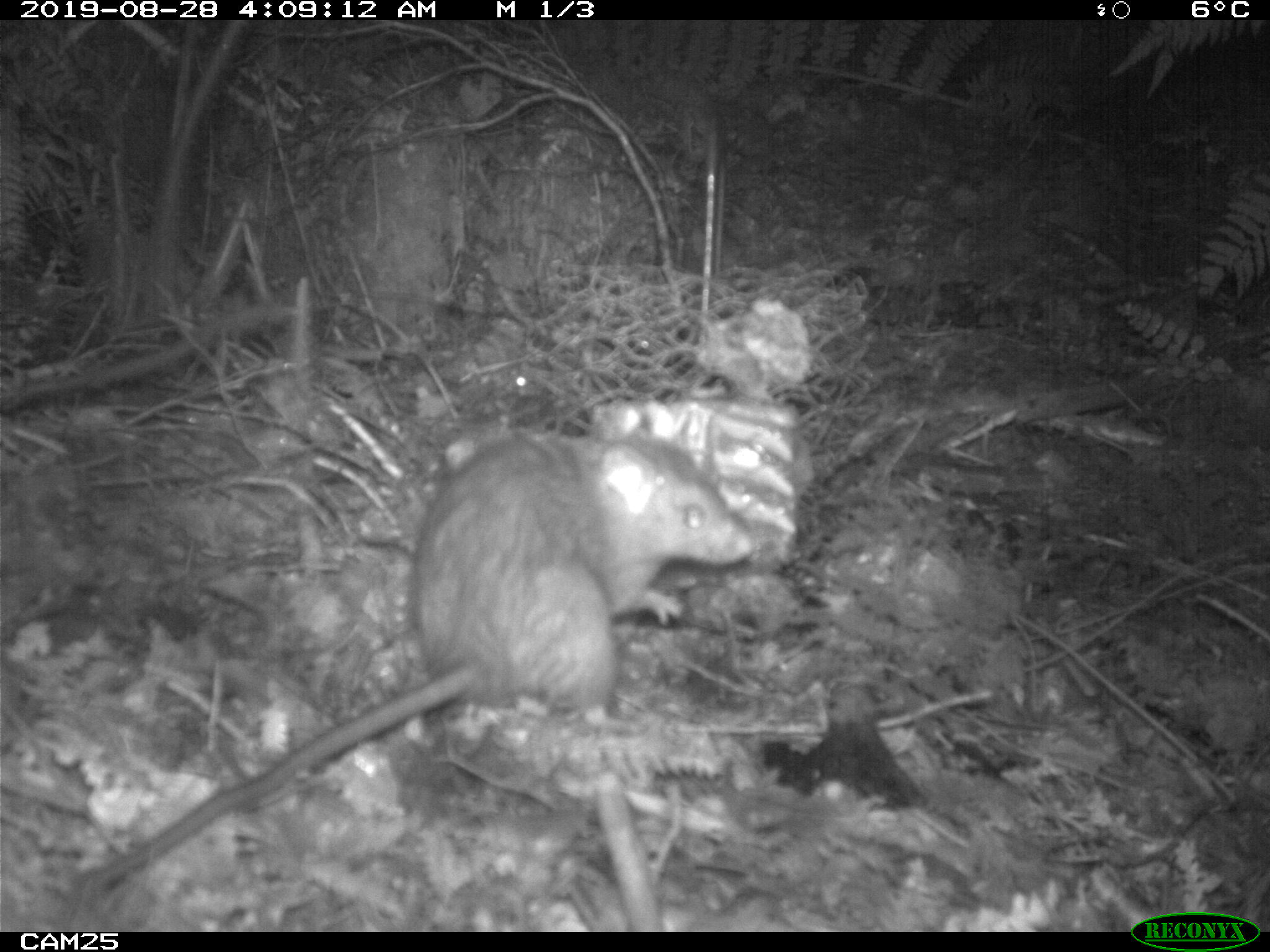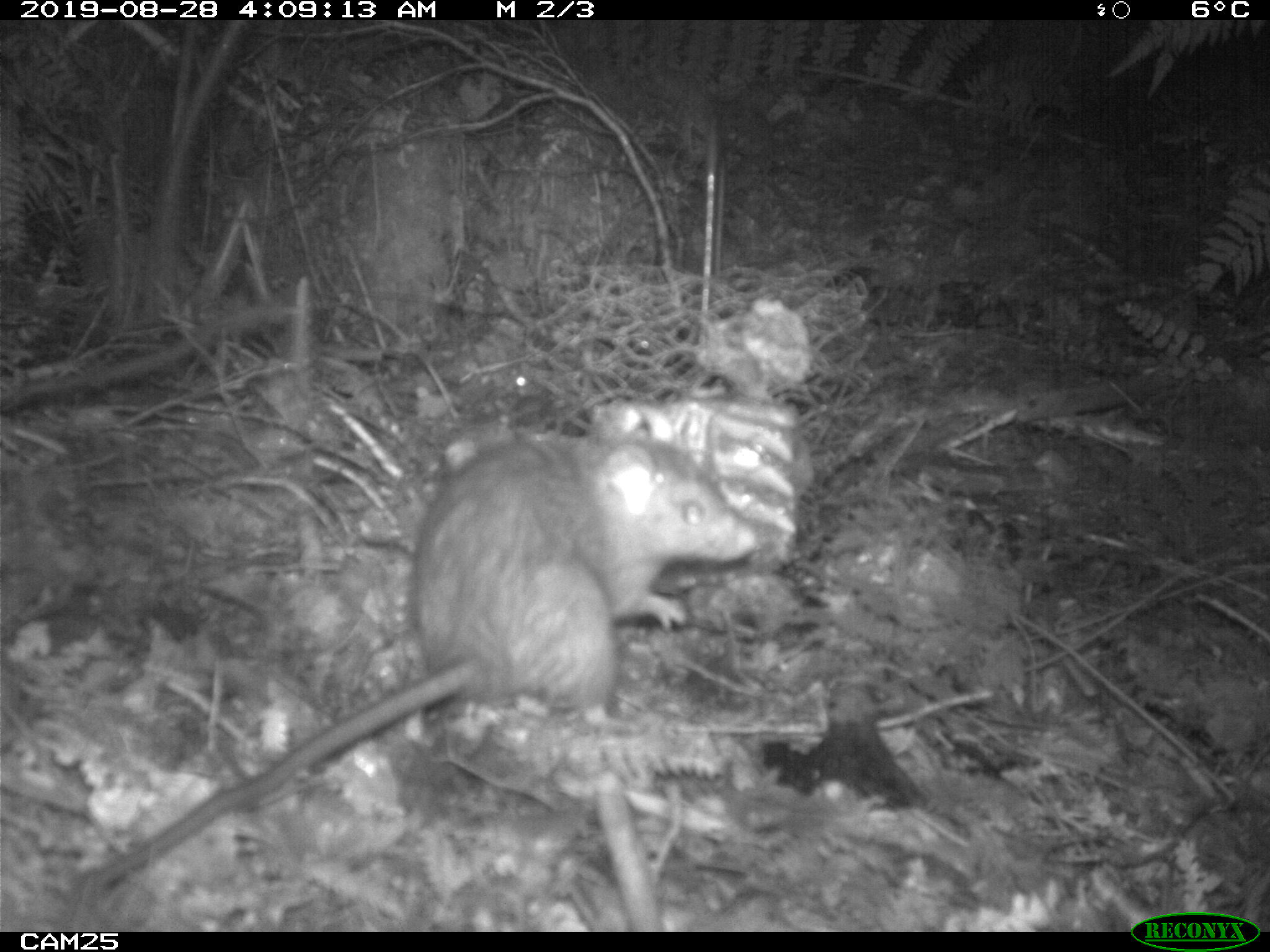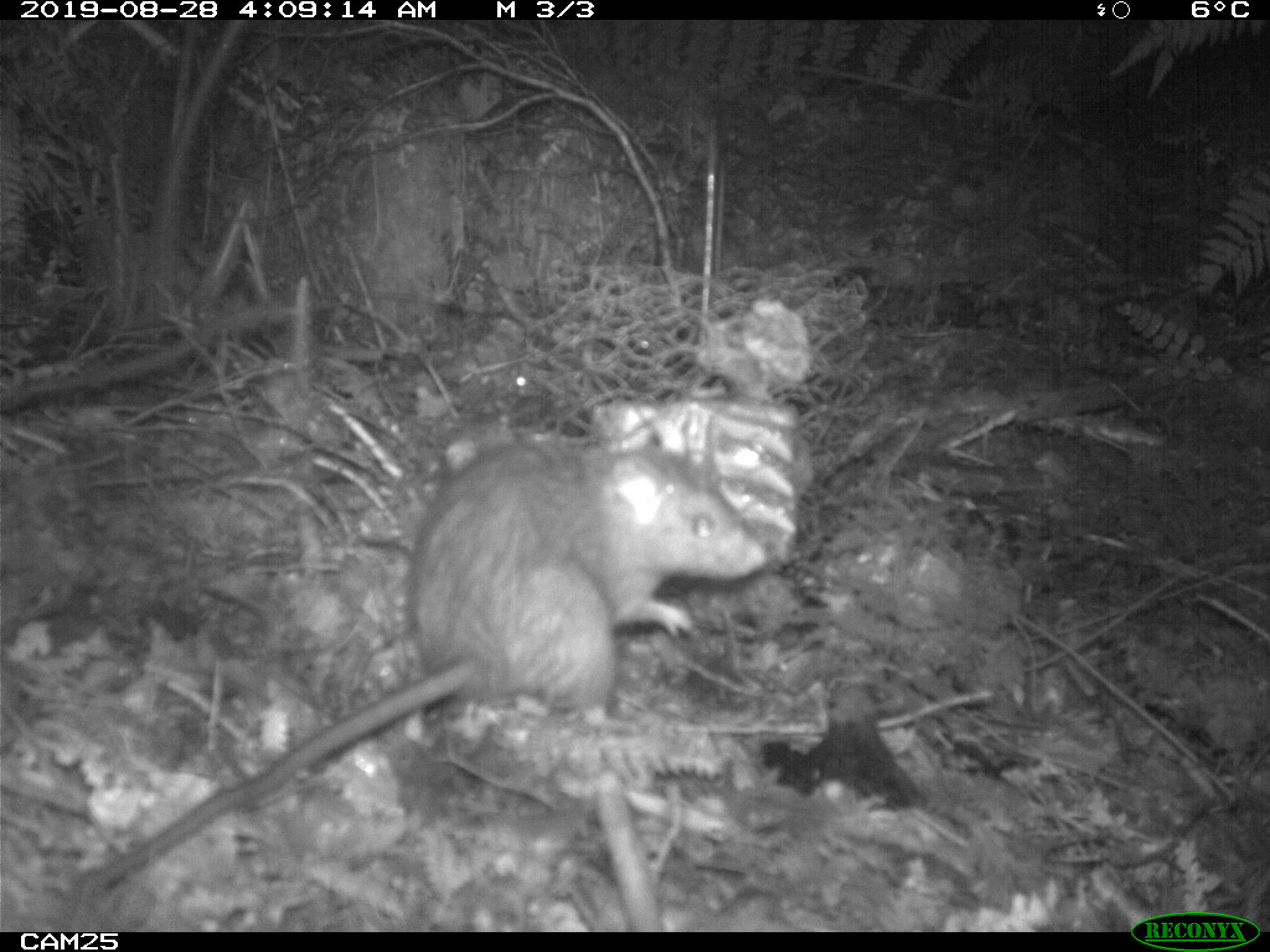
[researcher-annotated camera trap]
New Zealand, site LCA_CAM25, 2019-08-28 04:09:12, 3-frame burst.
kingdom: Animalia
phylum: Chordata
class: Mammalia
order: Rodentia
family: Muridae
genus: Rattus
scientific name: Rattus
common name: rat